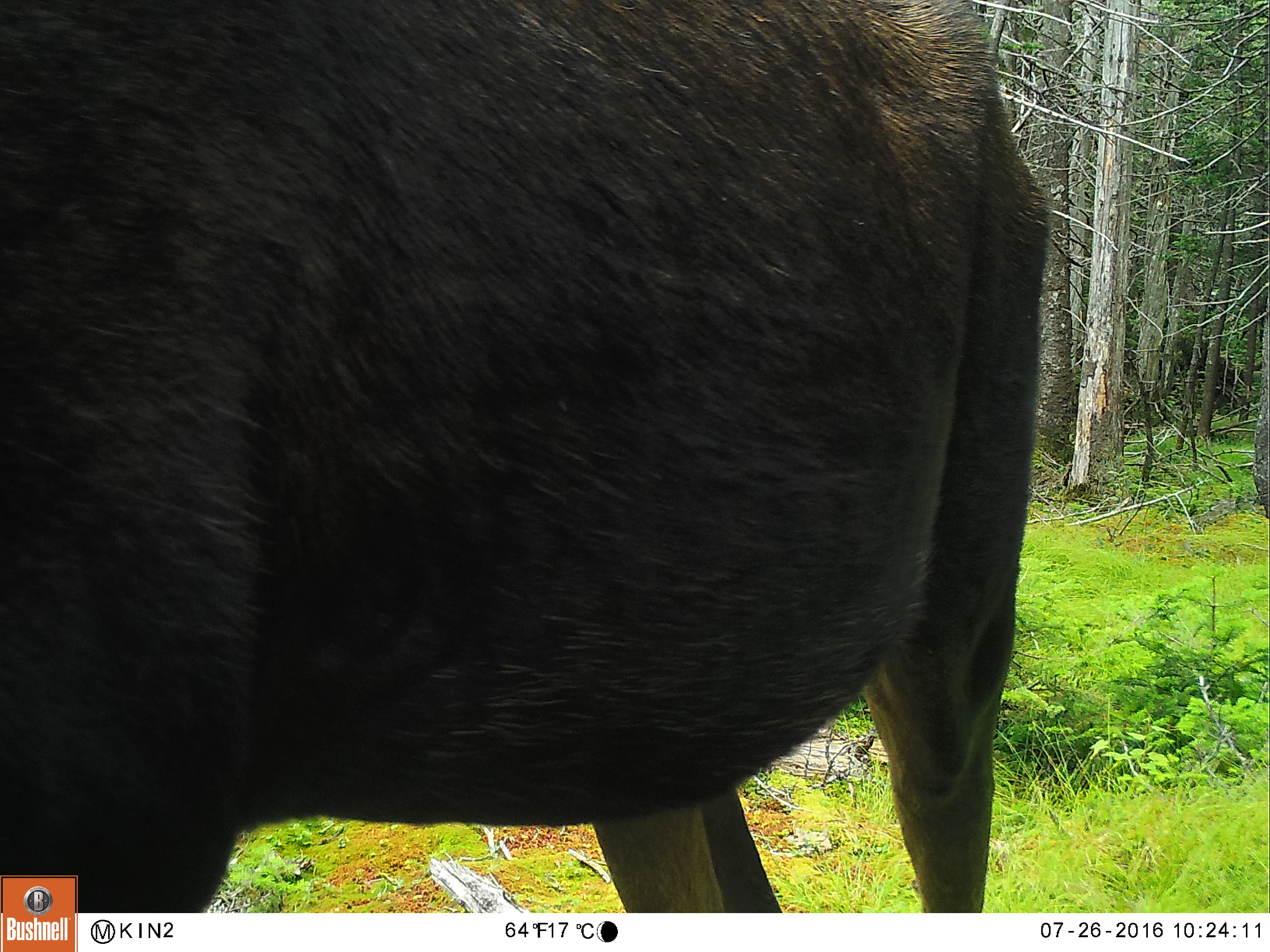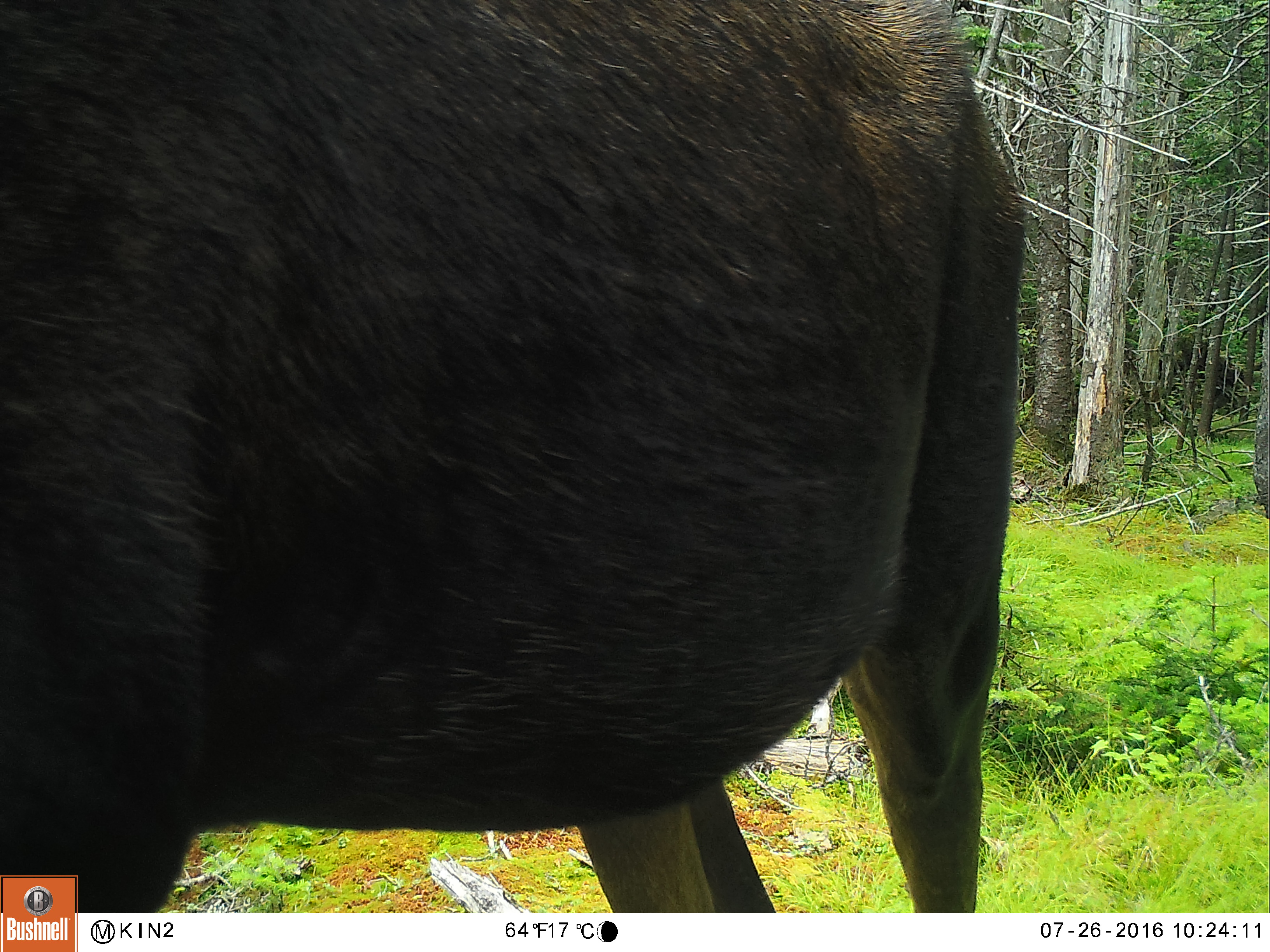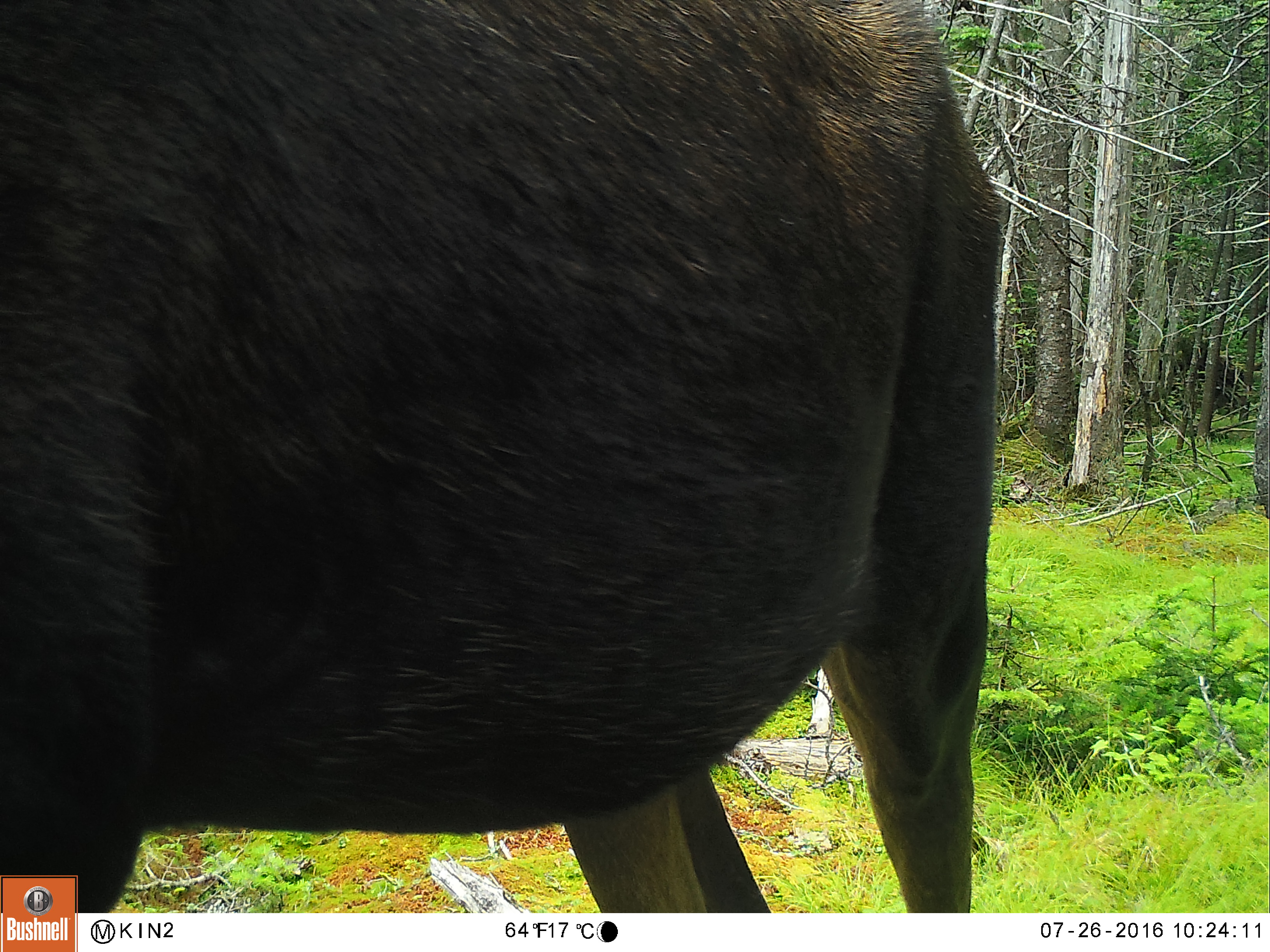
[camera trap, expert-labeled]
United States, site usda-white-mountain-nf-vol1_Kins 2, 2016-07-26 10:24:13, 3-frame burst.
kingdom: Animalia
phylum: Chordata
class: Mammalia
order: Artiodactyla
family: Cervidae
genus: Alces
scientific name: Alces alces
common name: moose